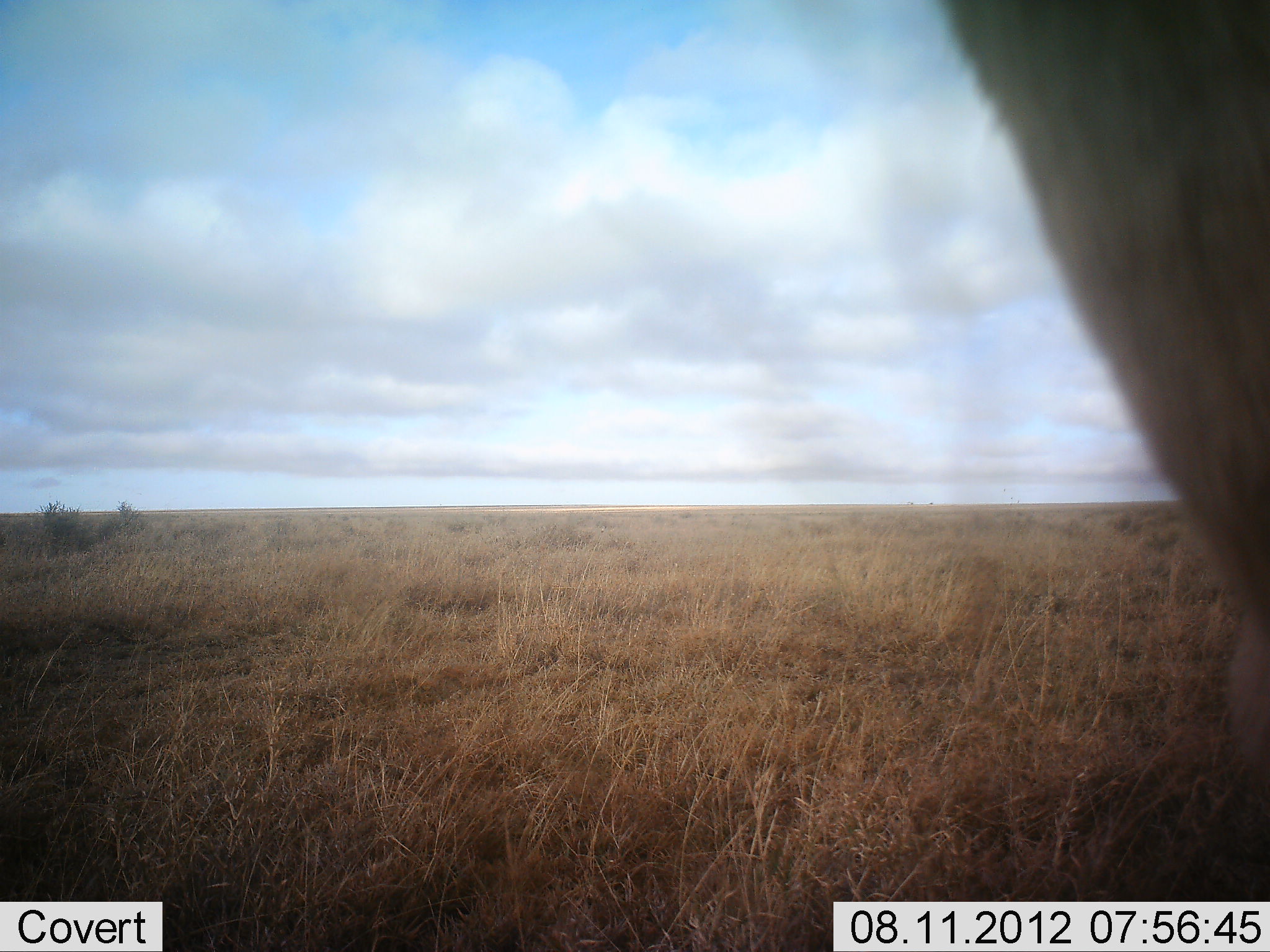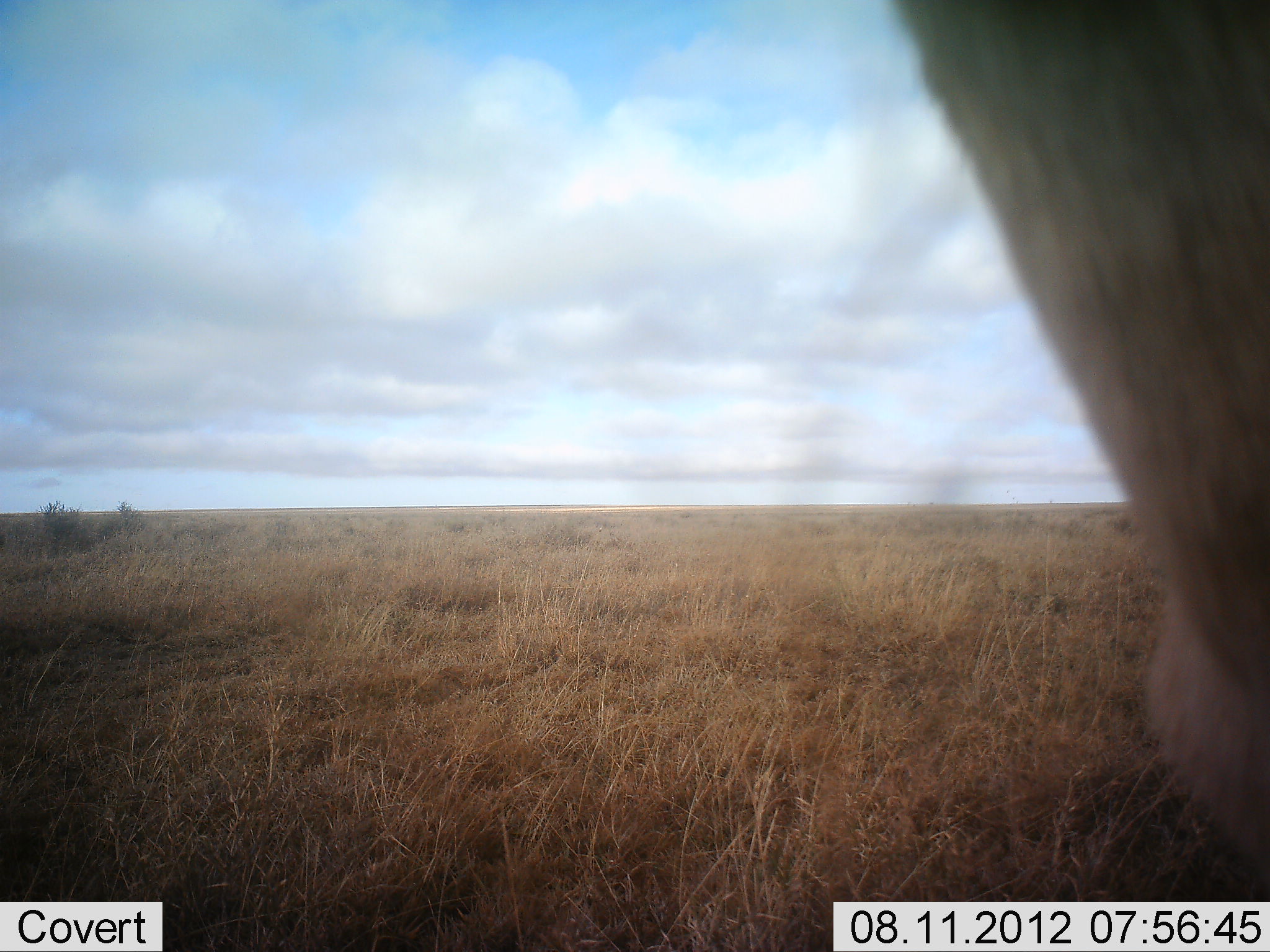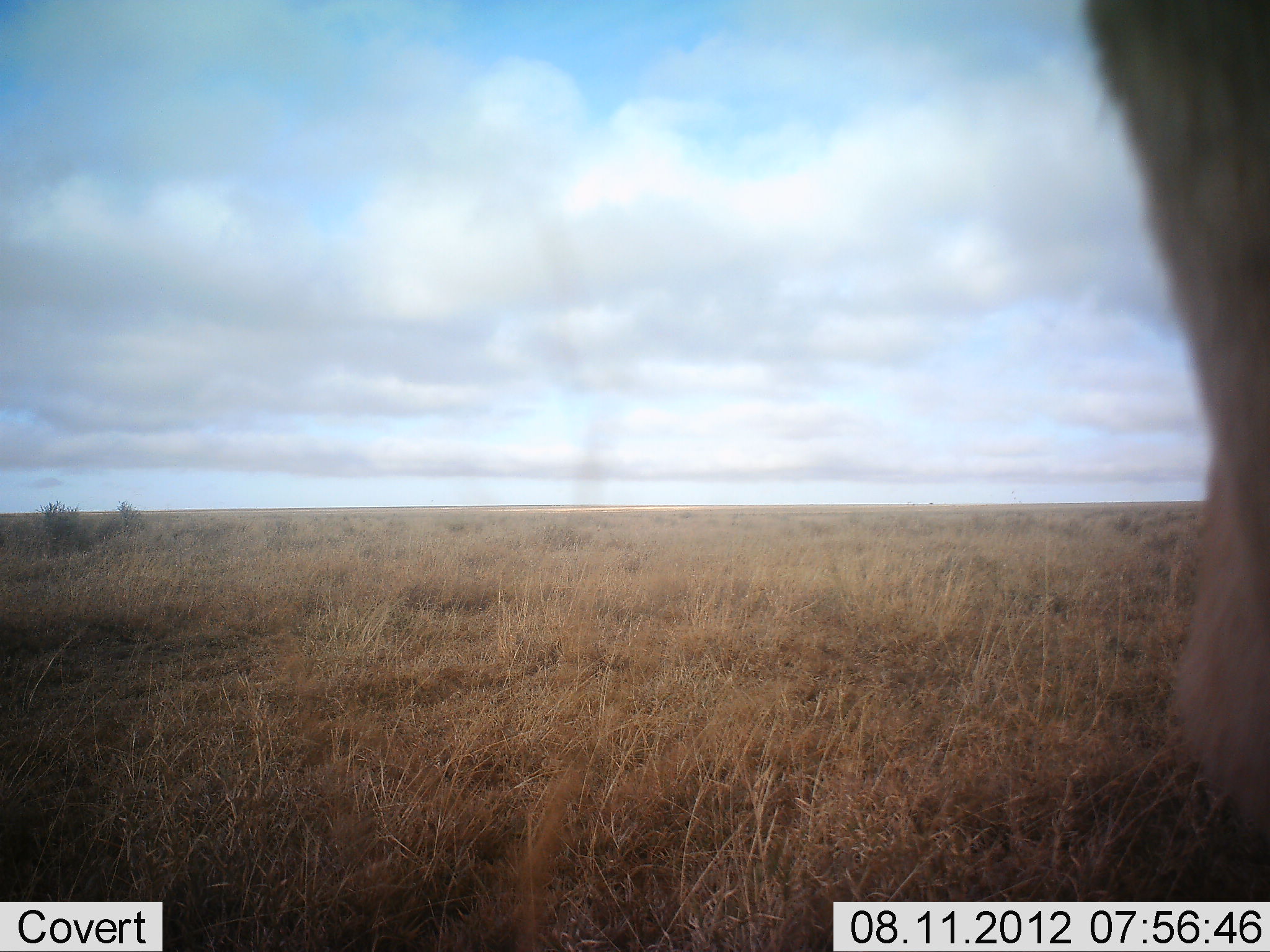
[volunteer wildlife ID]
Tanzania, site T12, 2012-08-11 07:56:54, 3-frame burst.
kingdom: Animalia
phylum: Chordata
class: Mammalia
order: Artiodactyla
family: Bovidae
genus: Alcelaphus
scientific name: Alcelaphus buselaphus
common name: hartebeest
Hartebeest (Alcelaphus buselaphus), count 1. Behavior (volunteer vote fractions): standing 100%, resting 0%, moving 0%, interacting 0%. Young present (vote fraction): 0%. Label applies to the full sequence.